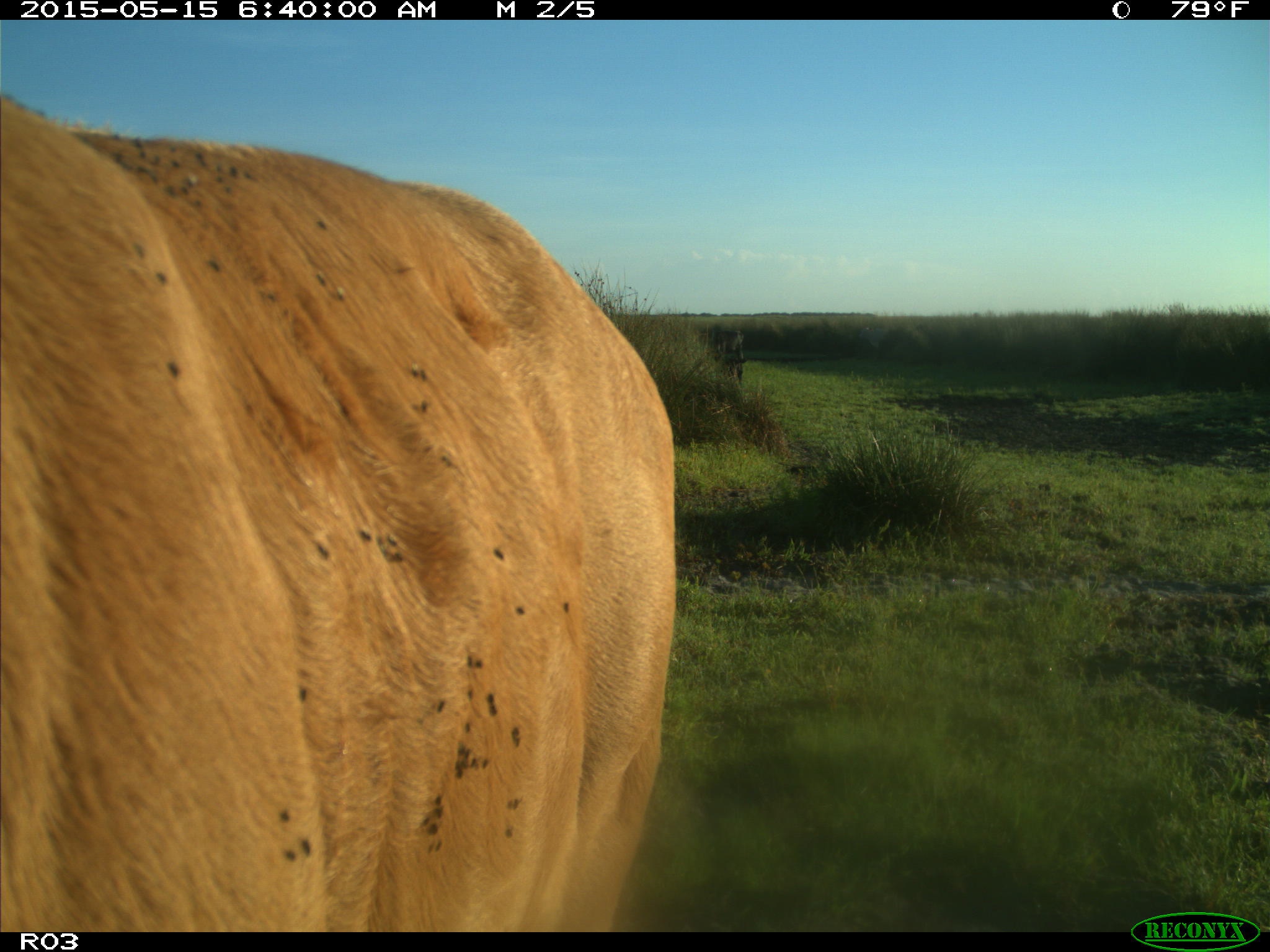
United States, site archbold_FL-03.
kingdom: Animalia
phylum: Chordata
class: Mammalia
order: Artiodactyla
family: Bovidae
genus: Bos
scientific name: Bos taurus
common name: domestic cow